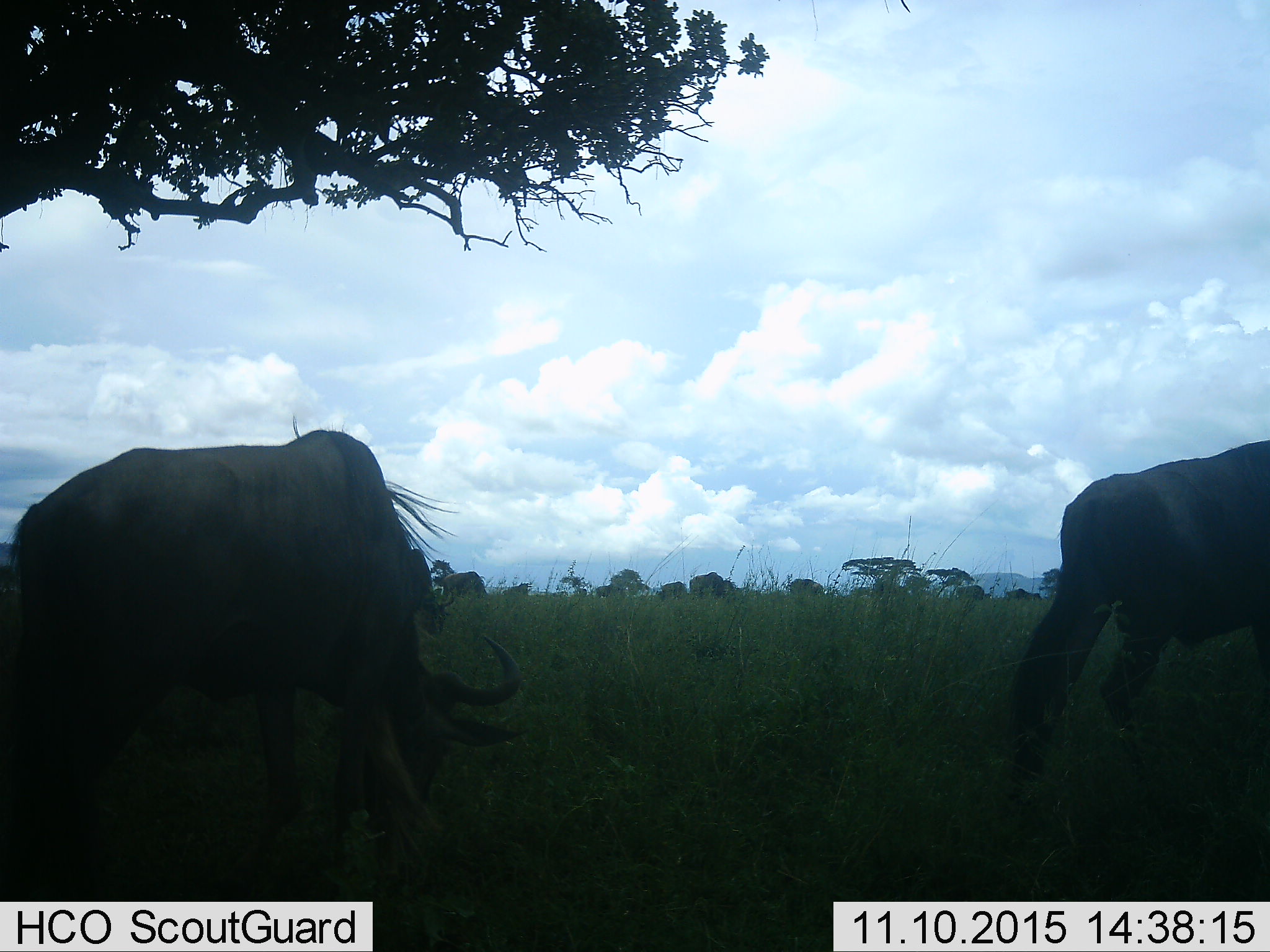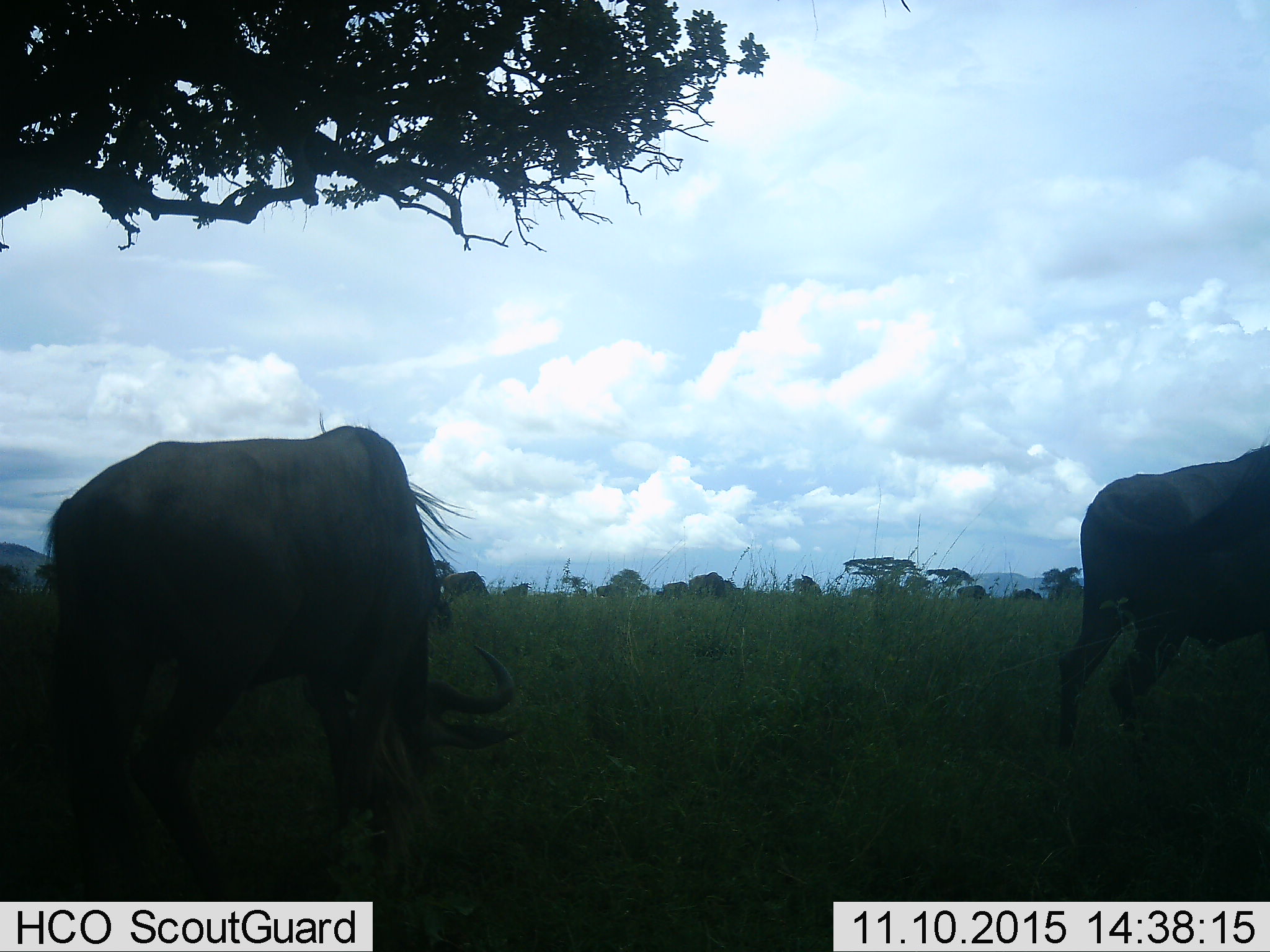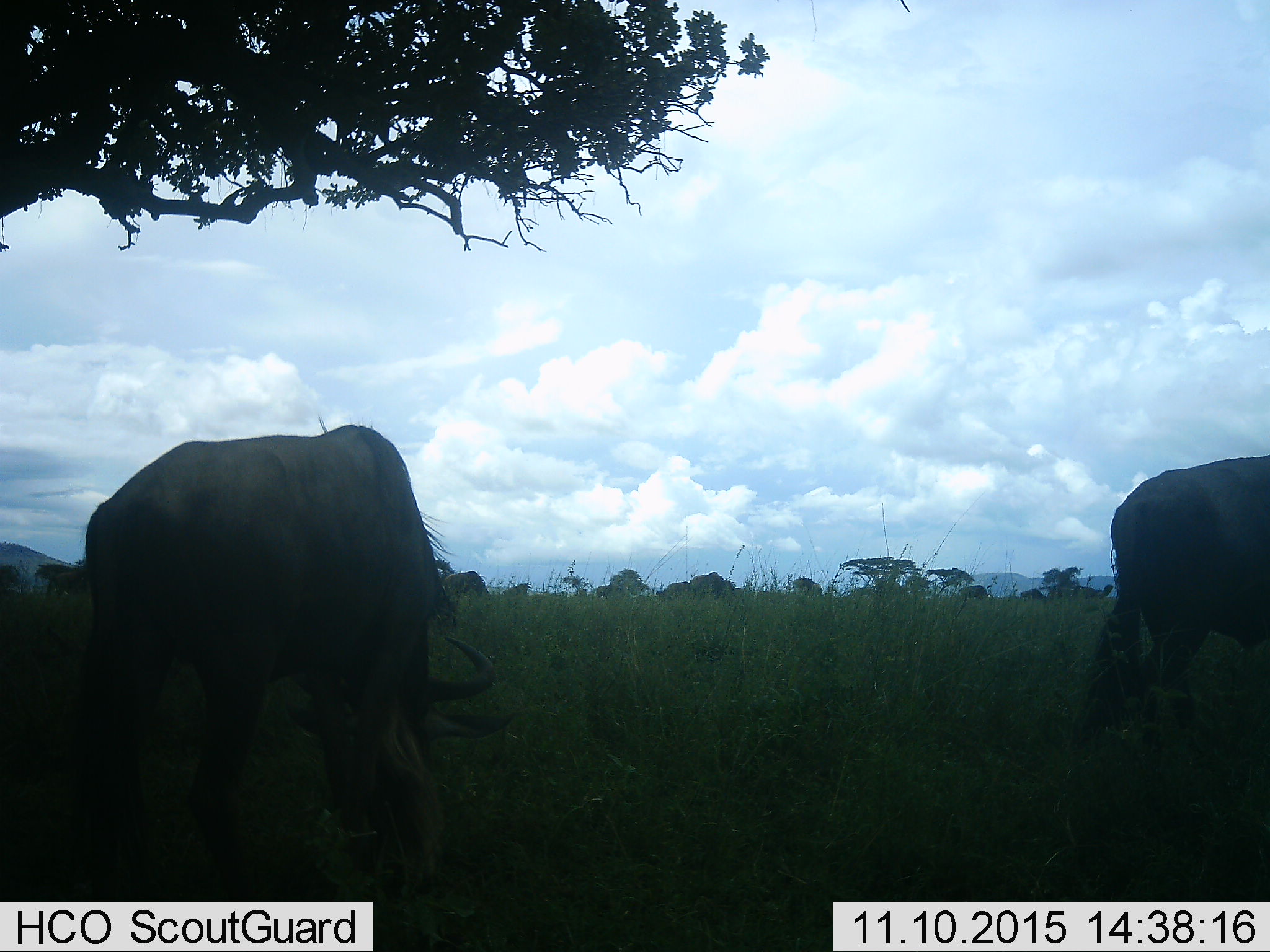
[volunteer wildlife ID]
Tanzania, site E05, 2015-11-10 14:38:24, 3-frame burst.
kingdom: Animalia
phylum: Chordata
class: Mammalia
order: Artiodactyla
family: Bovidae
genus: Connochaetes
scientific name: Connochaetes taurinus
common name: blue wildebeest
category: wildebeest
Wildebeest (blue wildebeest) (Connochaetes taurinus), count 8. Behavior (volunteer vote fractions): standing 27%, resting 0%, moving 36%, interacting 0%. Young present (vote fraction): 0%. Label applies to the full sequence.